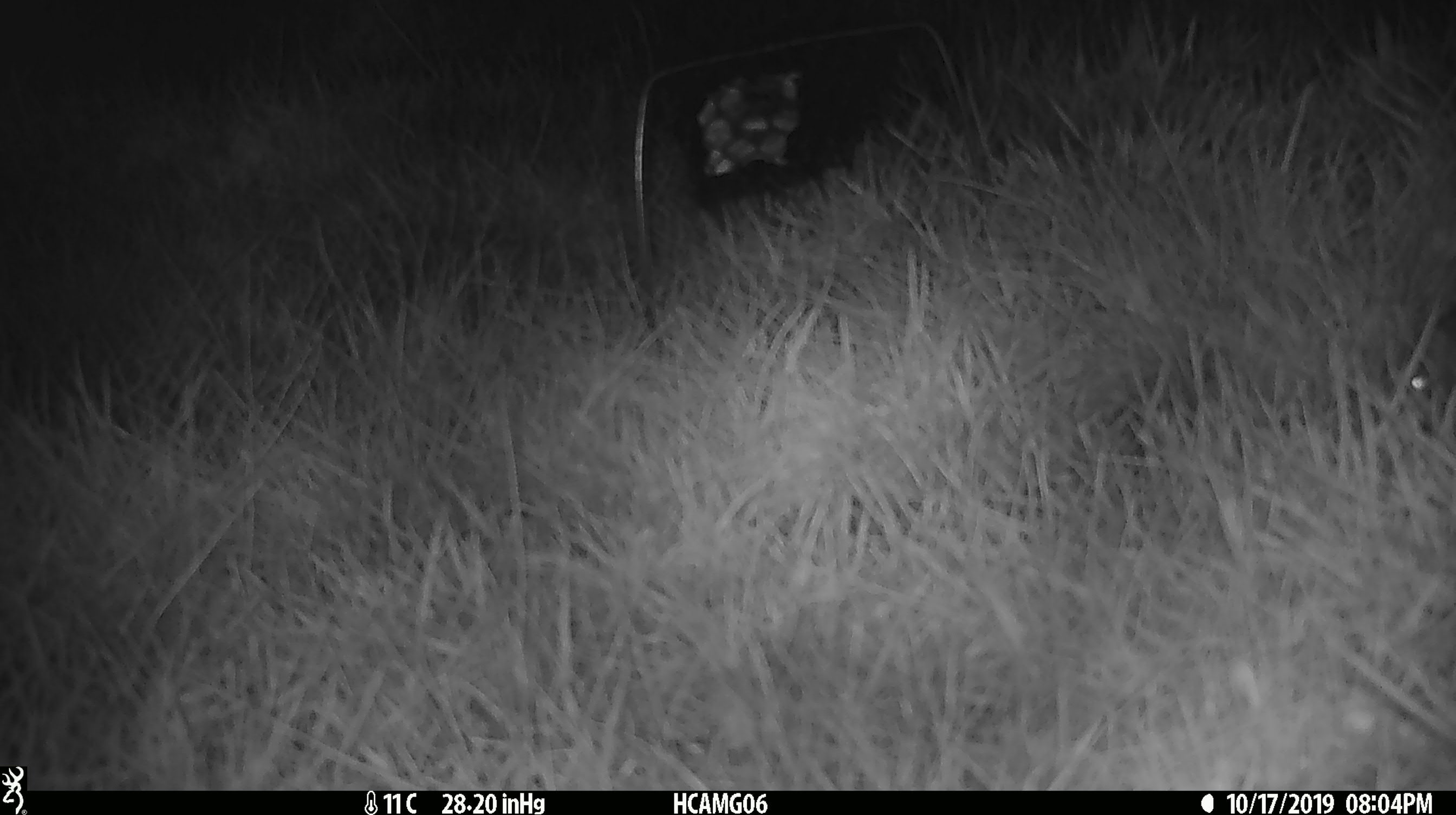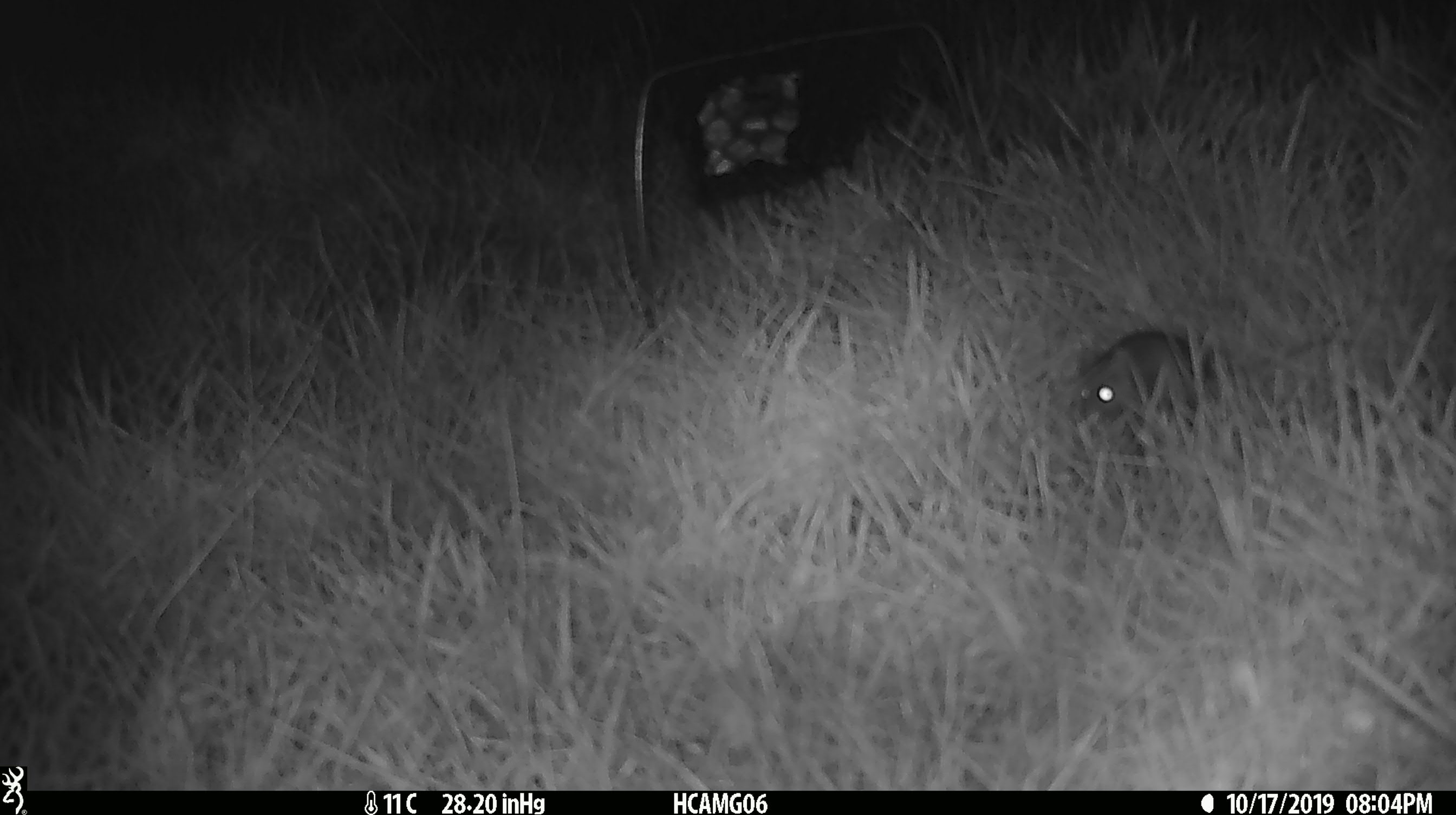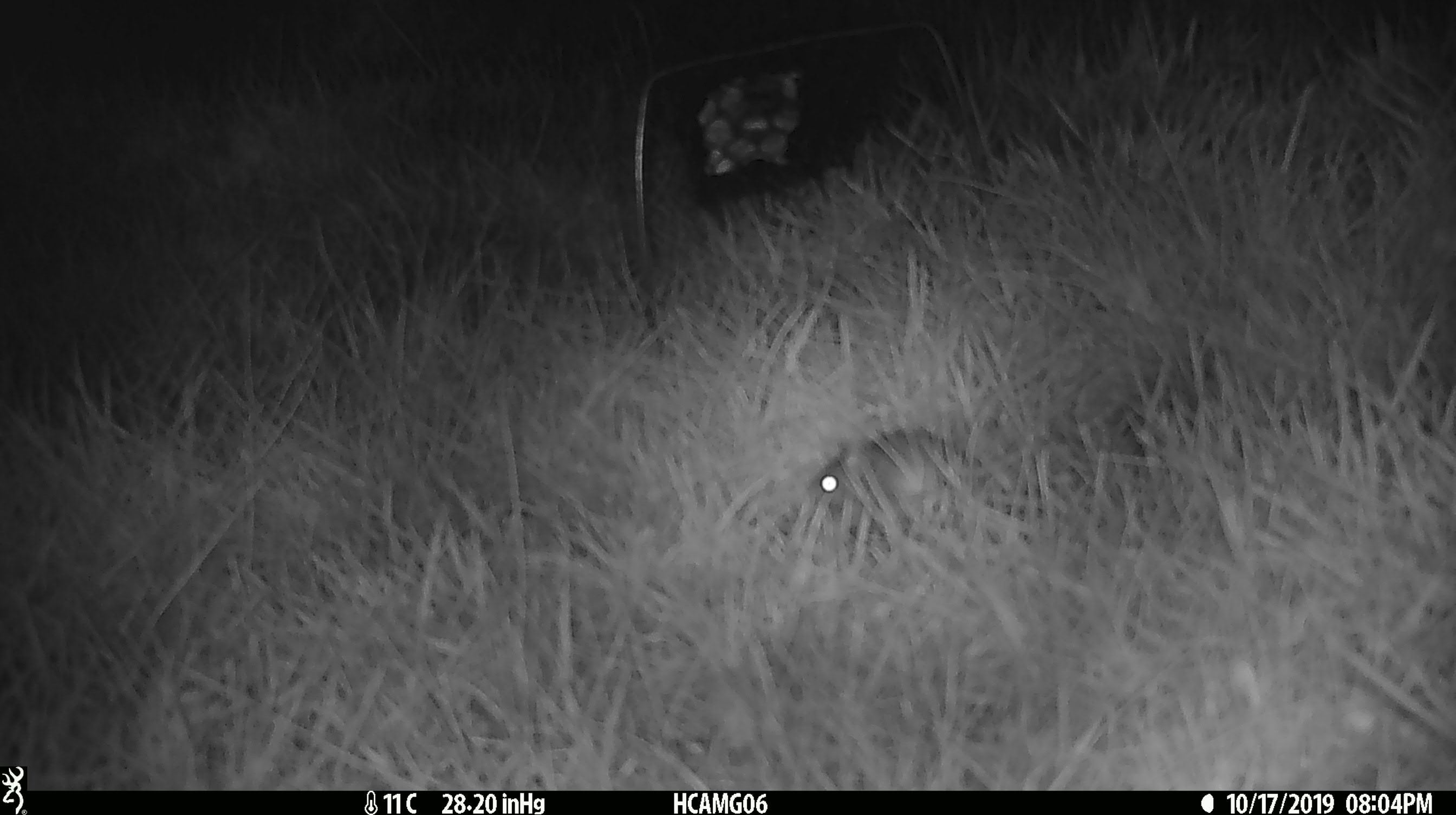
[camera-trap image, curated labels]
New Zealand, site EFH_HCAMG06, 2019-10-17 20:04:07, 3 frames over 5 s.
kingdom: Animalia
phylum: Chordata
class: Mammalia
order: Rodentia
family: Muridae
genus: Mus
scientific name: Mus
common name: mouse